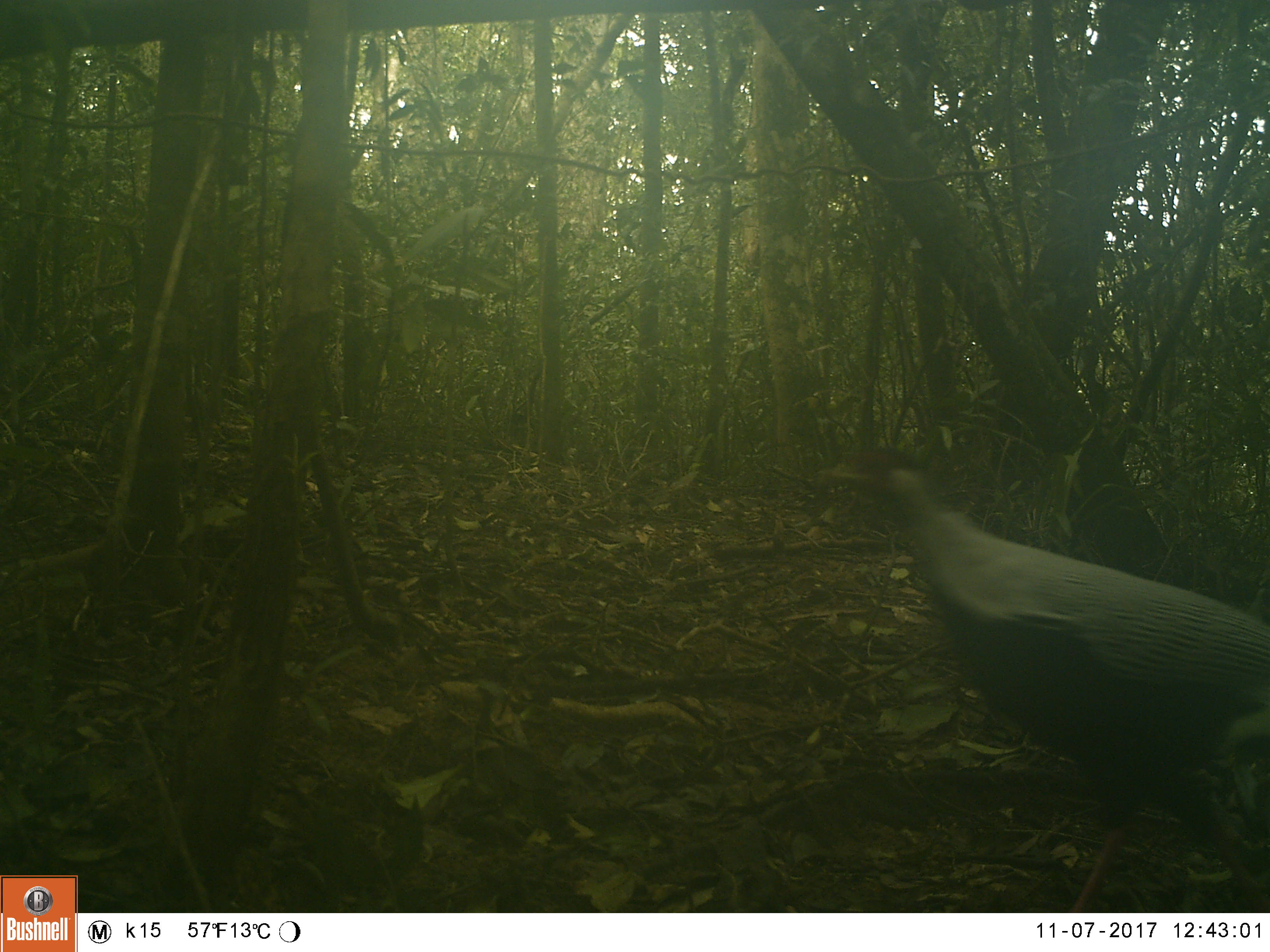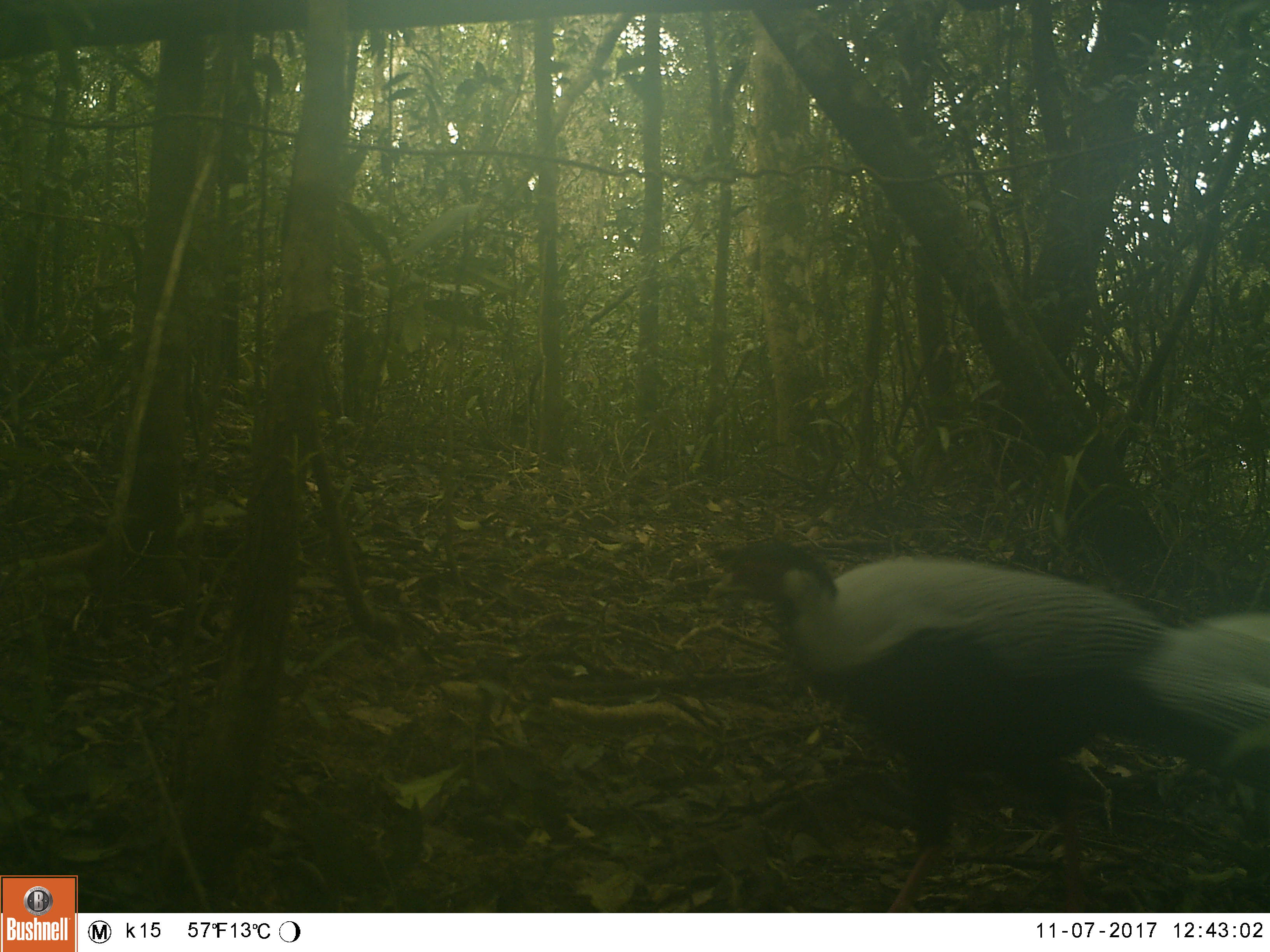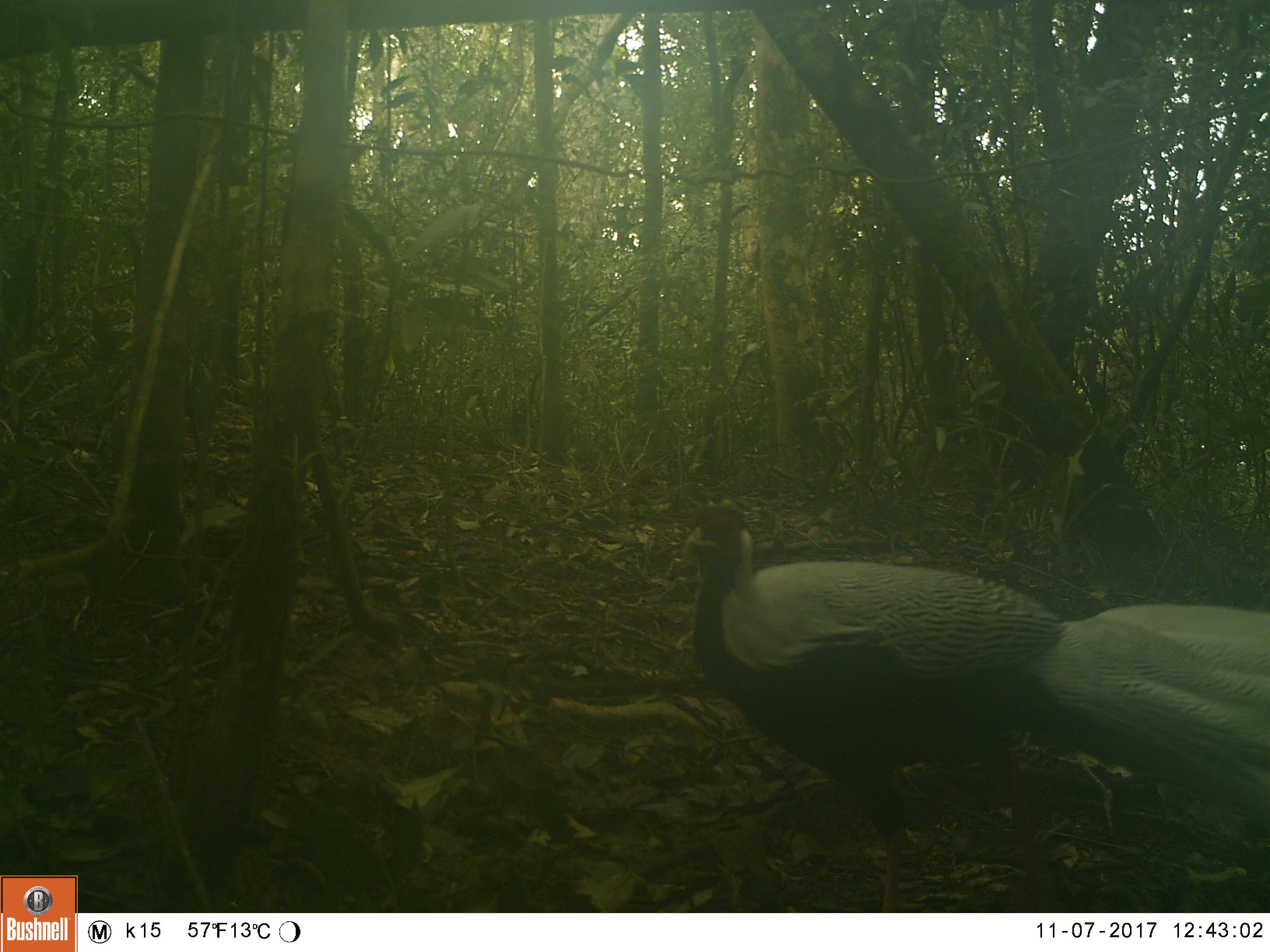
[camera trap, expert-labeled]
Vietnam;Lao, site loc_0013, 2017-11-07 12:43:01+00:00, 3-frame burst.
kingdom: Animalia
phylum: Chordata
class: Aves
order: Galliformes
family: Phasianidae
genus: Lophura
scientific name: Lophura nycthemera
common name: silver pheasant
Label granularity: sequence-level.